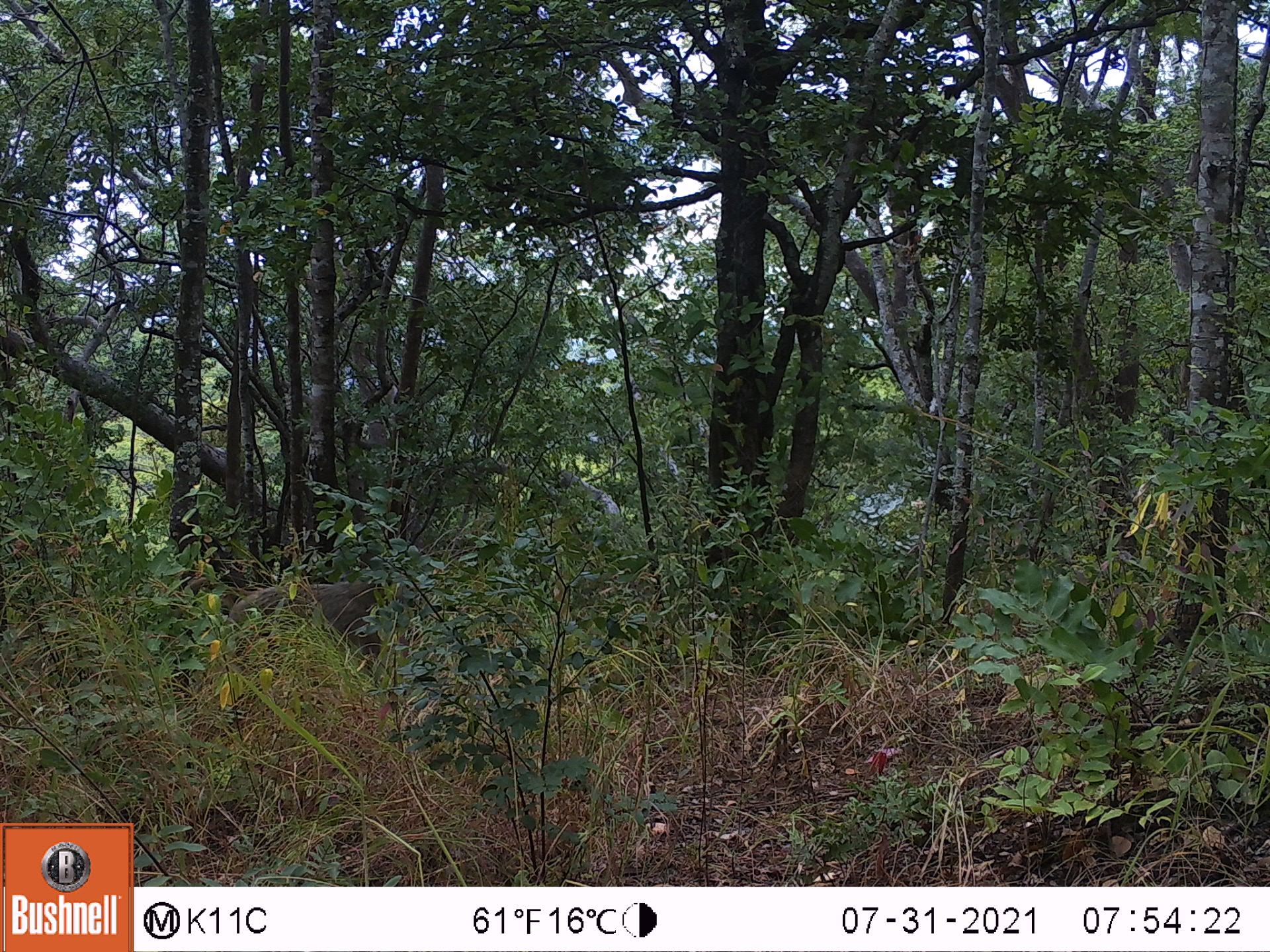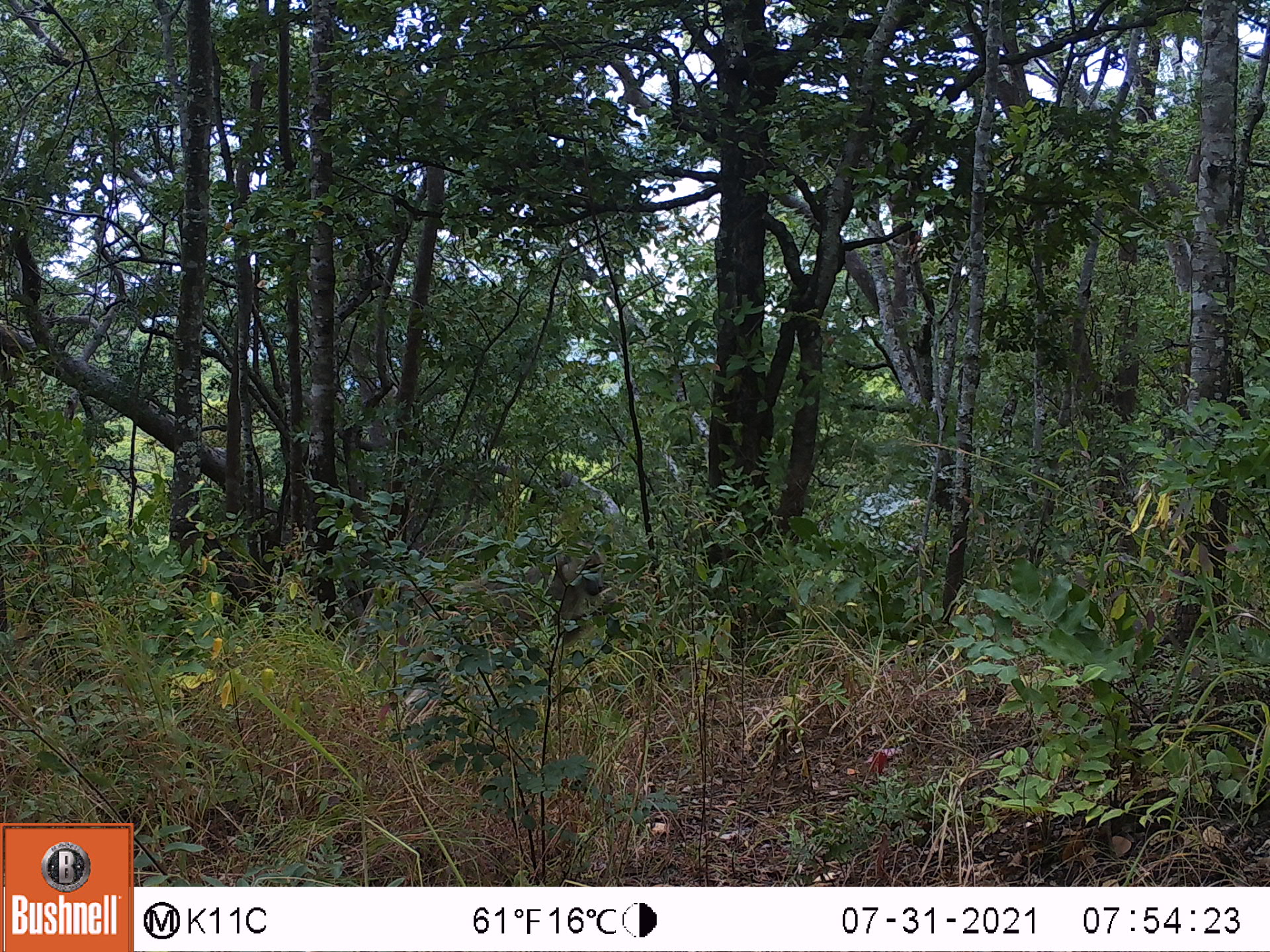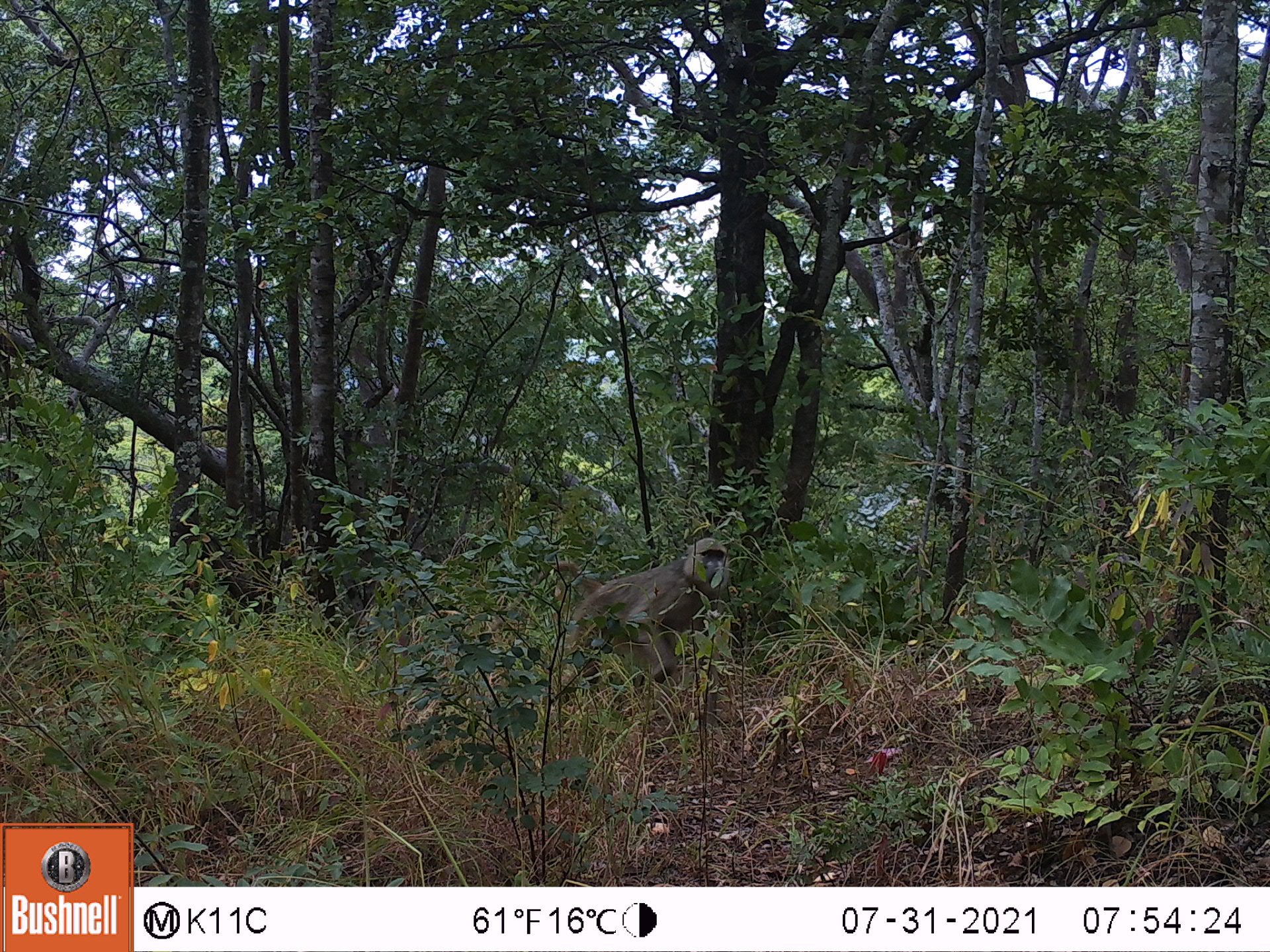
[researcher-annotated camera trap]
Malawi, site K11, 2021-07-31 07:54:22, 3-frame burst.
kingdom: Animalia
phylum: Chordata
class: Mammalia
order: Primates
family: Cercopithecidae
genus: Papio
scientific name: Papio cynocephalus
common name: yellow baboon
Yellow baboon (Papio cynocephalus), count 1.